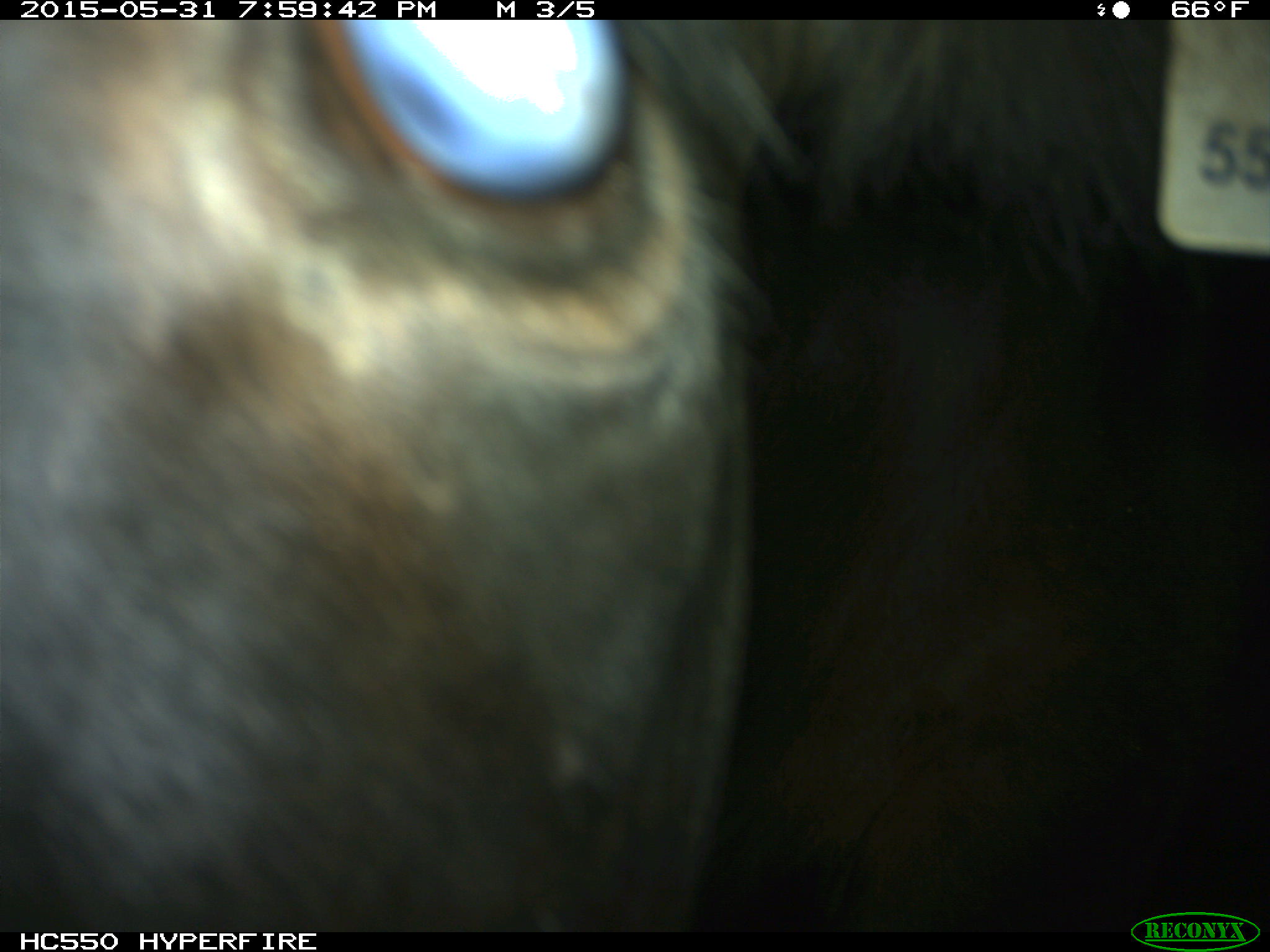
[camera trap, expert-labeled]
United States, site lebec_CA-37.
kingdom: Animalia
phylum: Chordata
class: Mammalia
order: Artiodactyla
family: Bovidae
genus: Bos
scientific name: Bos taurus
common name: domestic cow